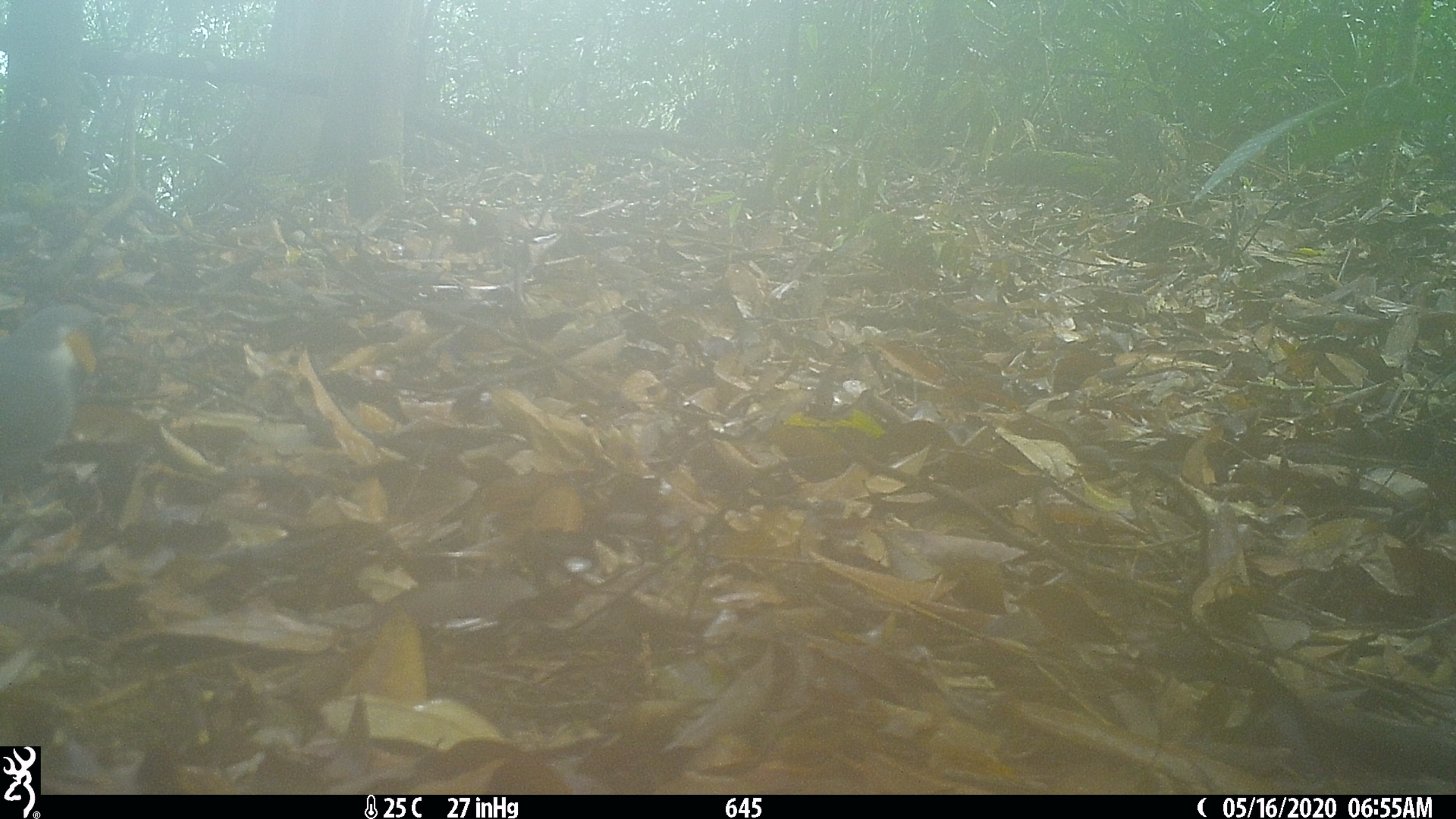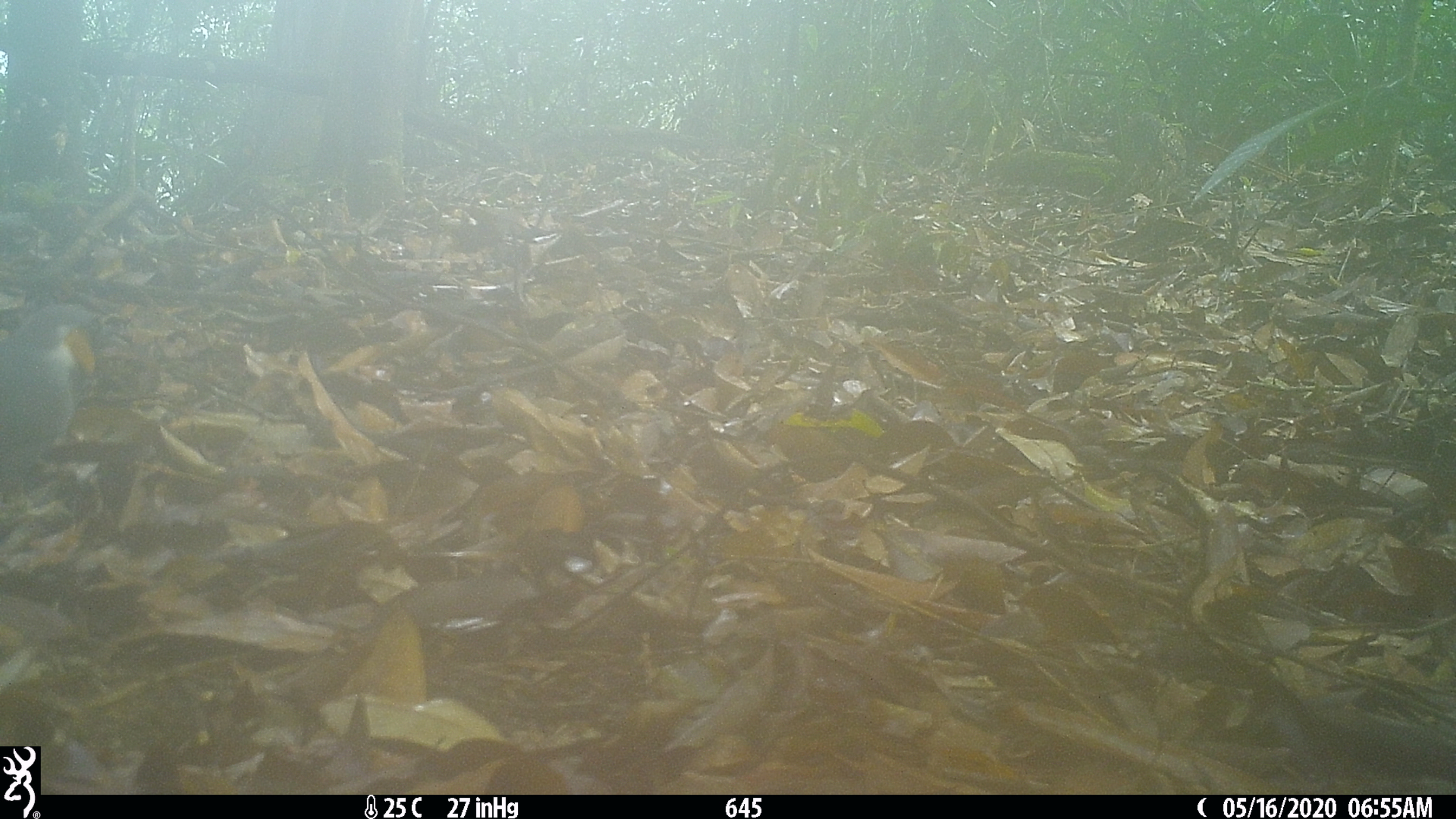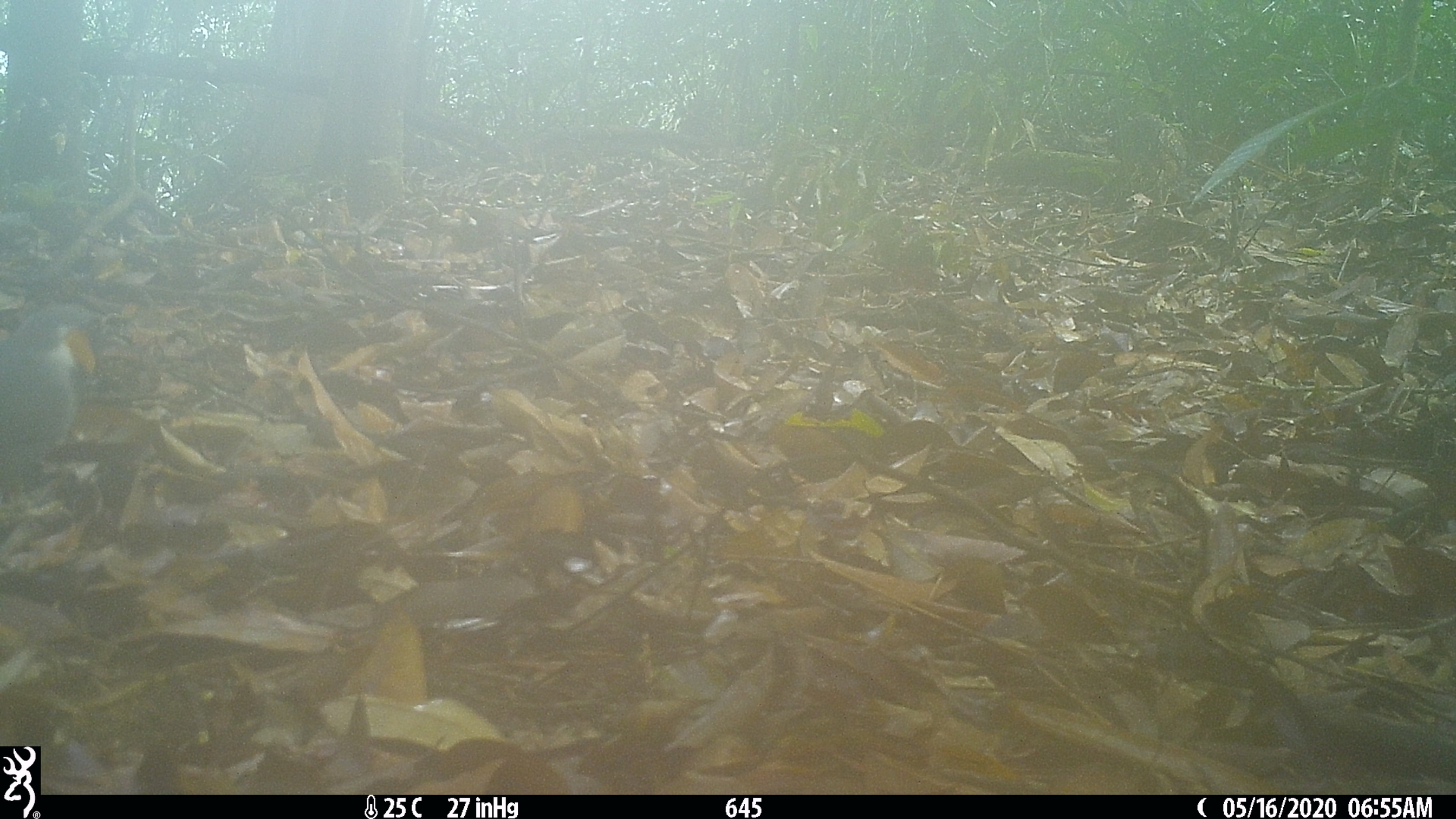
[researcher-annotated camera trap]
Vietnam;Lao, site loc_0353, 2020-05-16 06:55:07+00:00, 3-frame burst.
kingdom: Animalia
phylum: Chordata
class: Aves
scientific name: Aves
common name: bird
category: unidentified bird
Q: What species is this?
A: Unidentified bird (bird) (Aves).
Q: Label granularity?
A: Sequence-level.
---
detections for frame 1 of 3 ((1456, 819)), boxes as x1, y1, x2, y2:
unidentified bird: 0, 304, 99, 506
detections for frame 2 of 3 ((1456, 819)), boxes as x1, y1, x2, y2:
unidentified bird: 0, 302, 95, 489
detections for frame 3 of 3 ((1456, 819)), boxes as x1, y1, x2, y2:
unidentified bird: 0, 301, 96, 497